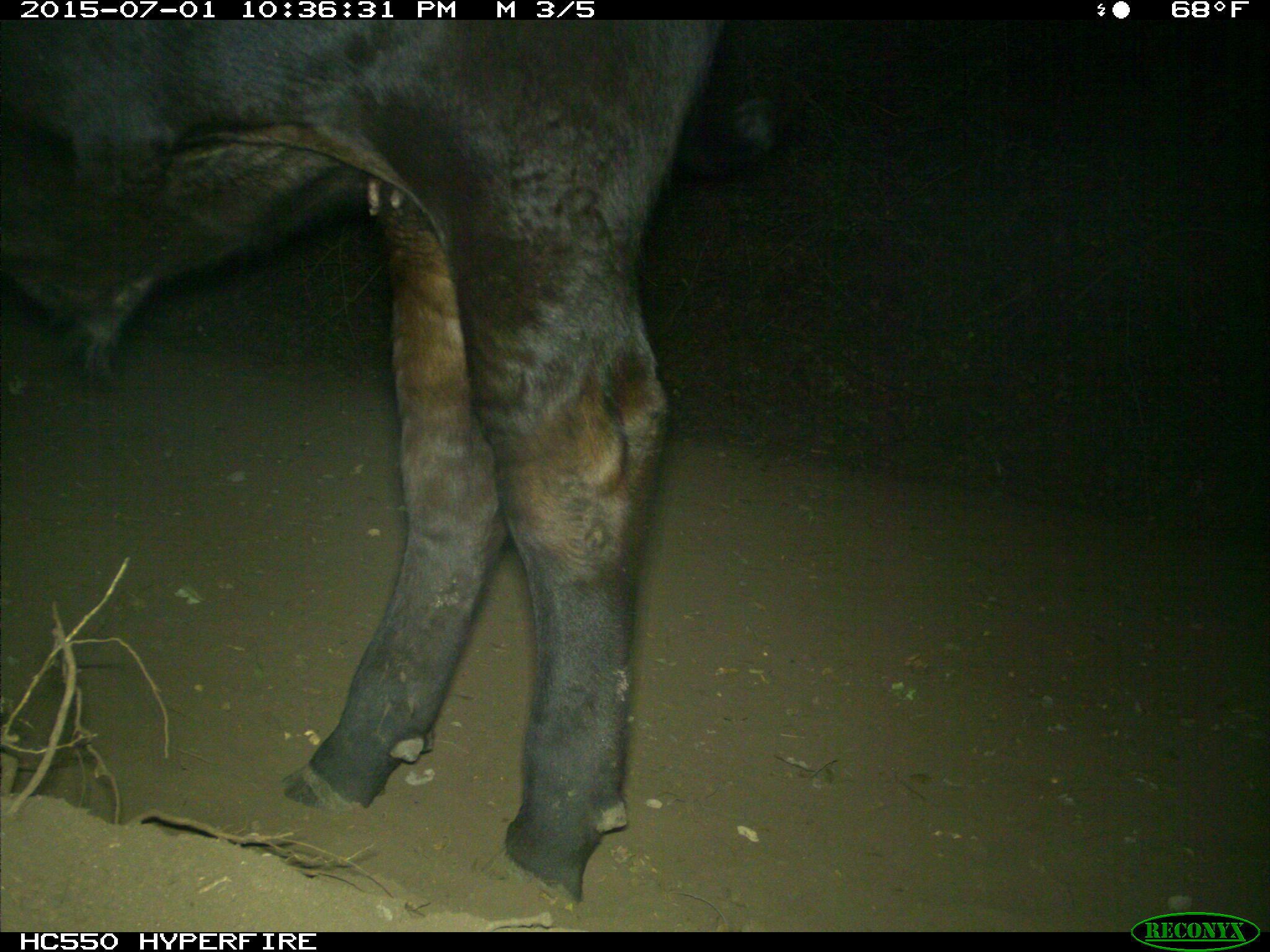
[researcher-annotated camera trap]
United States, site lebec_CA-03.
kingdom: Animalia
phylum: Chordata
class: Mammalia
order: Artiodactyla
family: Bovidae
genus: Bos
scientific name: Bos taurus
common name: domestic cow